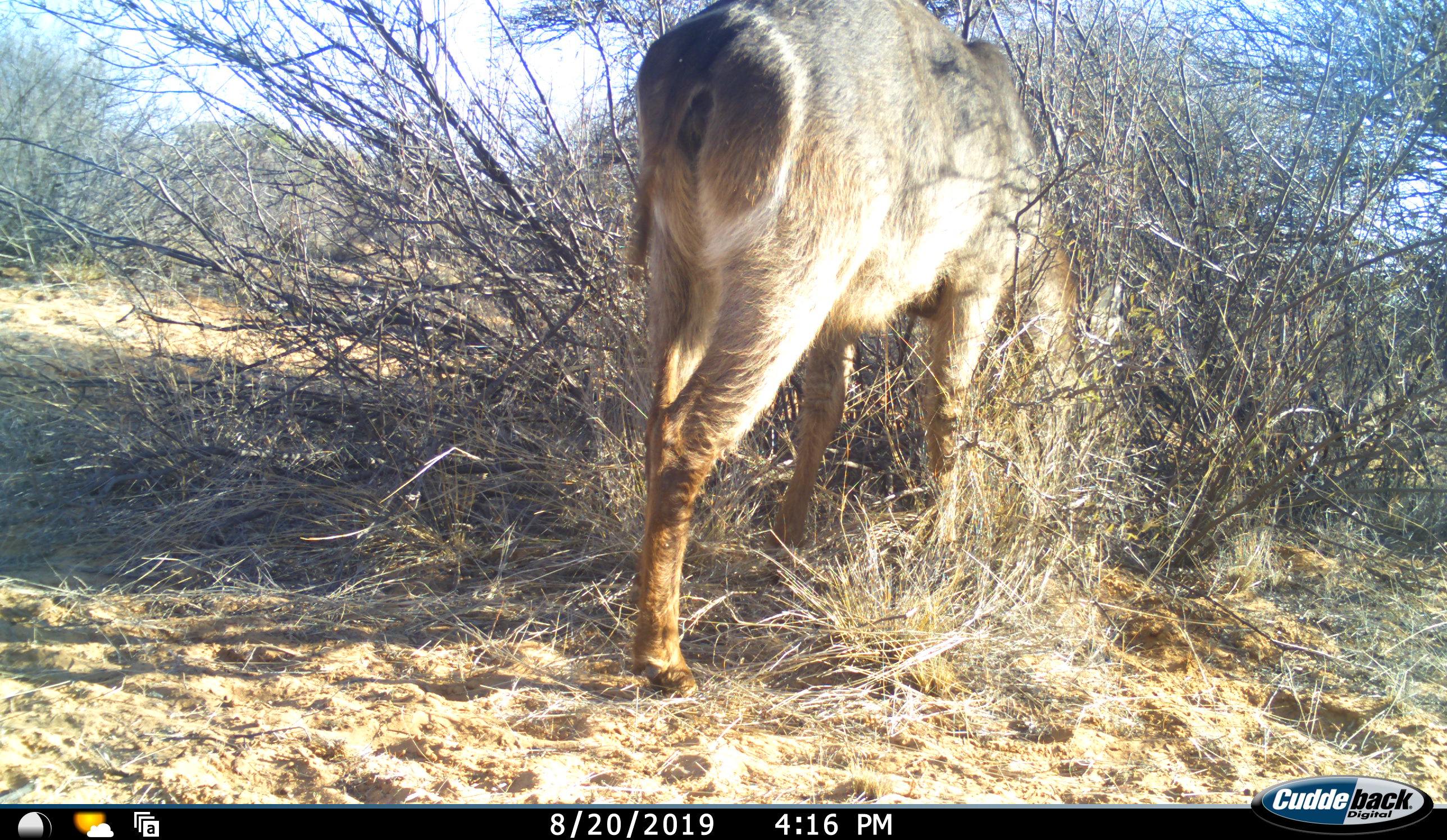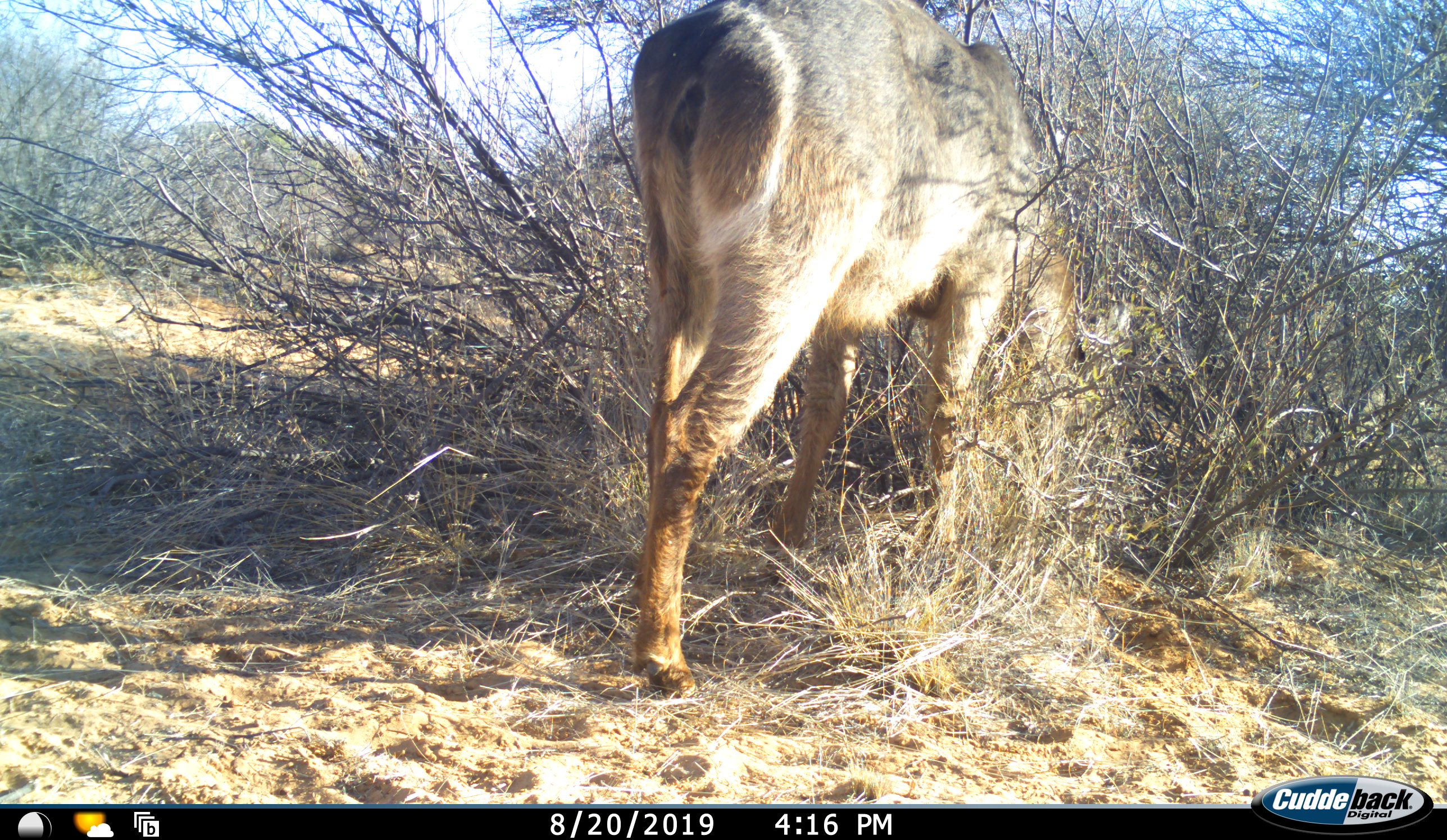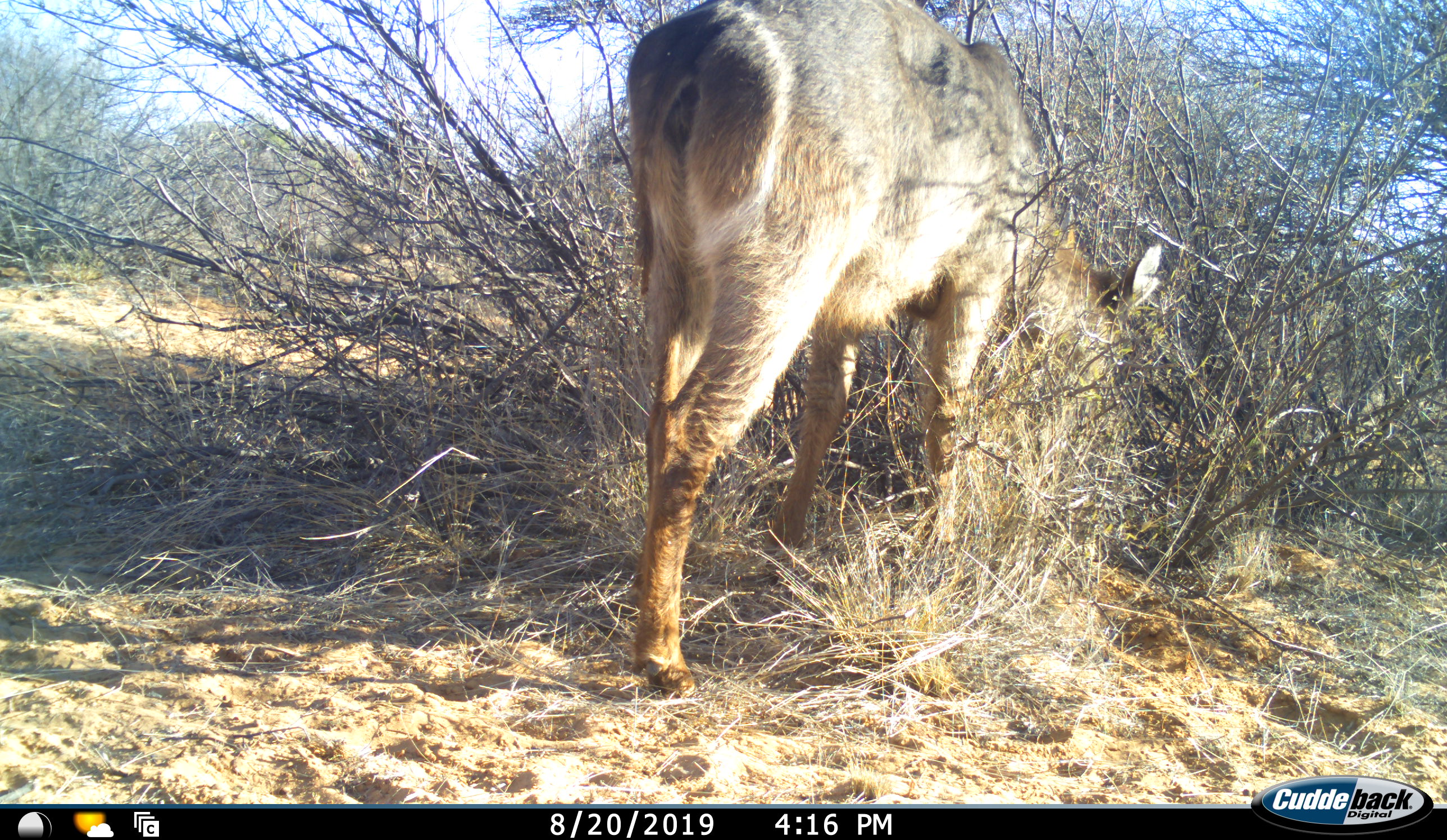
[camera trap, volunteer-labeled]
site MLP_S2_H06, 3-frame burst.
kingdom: Animalia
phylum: Chordata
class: Mammalia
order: Artiodactyla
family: Bovidae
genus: Kobus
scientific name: Kobus ellipsiprymnus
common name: waterbuck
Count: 1.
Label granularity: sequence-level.